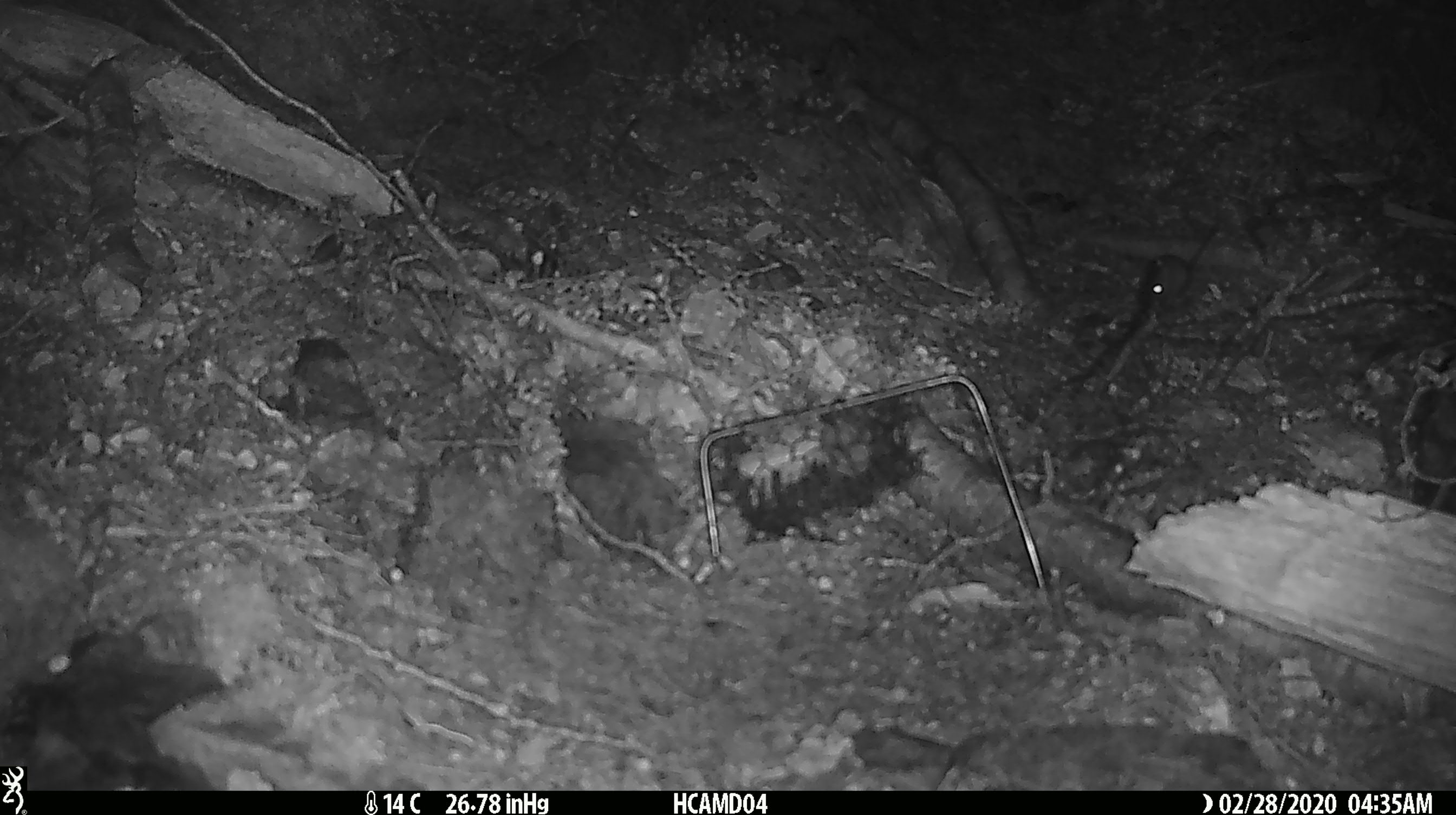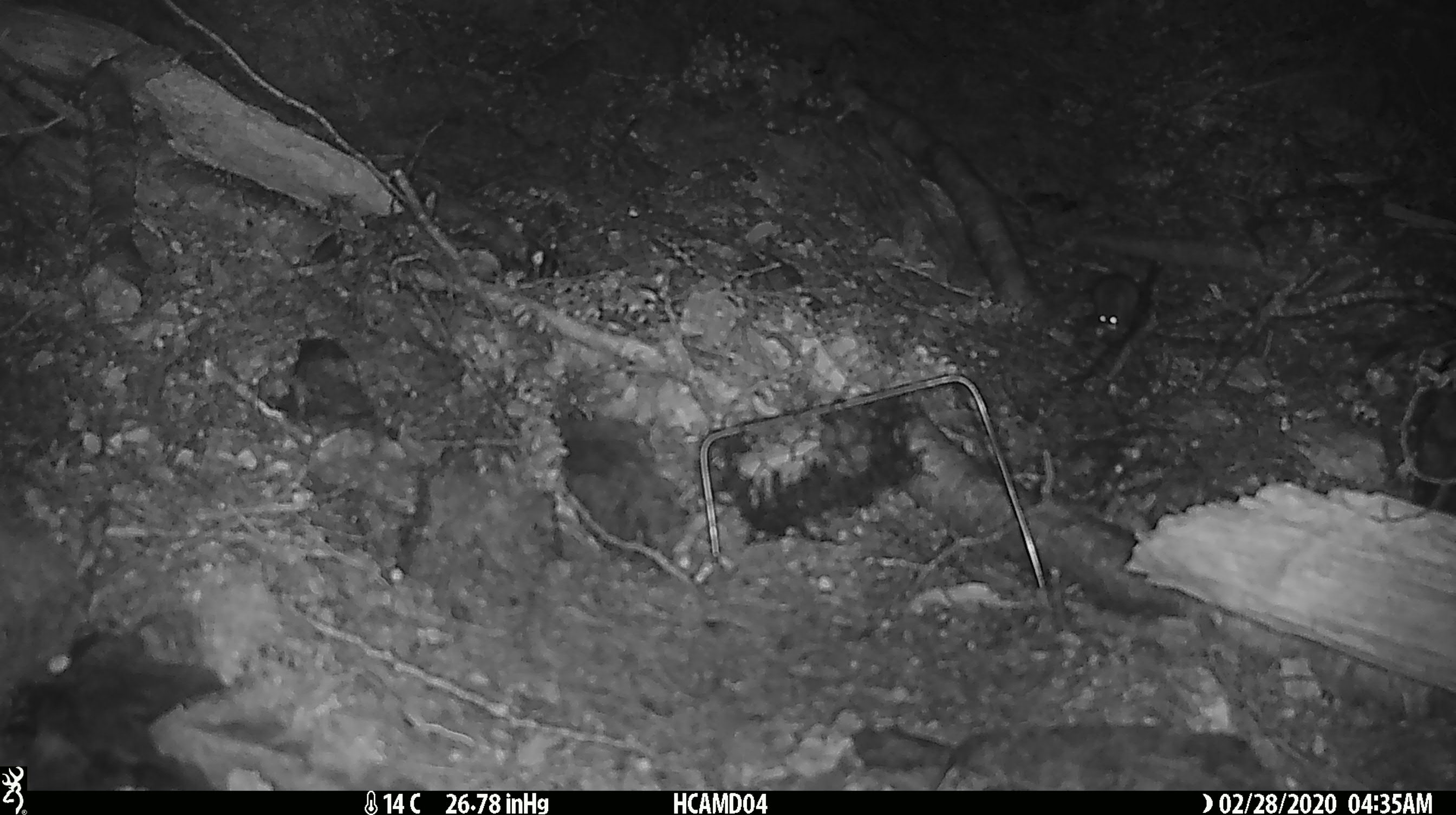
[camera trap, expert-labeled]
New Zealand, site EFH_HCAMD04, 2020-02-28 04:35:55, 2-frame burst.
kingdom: Animalia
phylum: Chordata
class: Mammalia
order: Rodentia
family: Muridae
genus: Mus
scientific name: Mus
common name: mouse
Mouse (Mus).